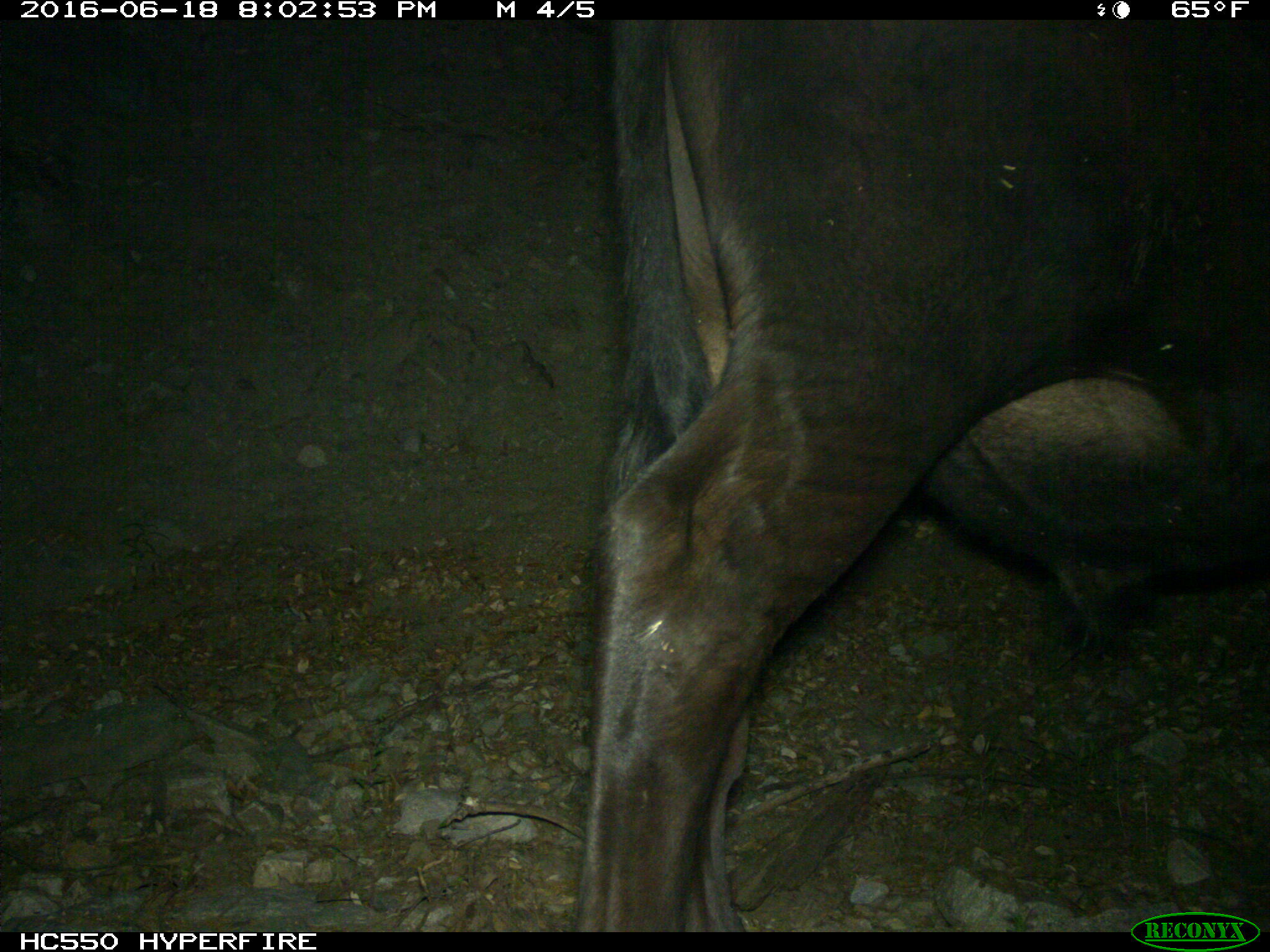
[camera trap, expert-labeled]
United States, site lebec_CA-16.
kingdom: Animalia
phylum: Chordata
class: Mammalia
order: Artiodactyla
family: Bovidae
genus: Bos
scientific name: Bos taurus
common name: domestic cow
Bos taurus (domestic cow).